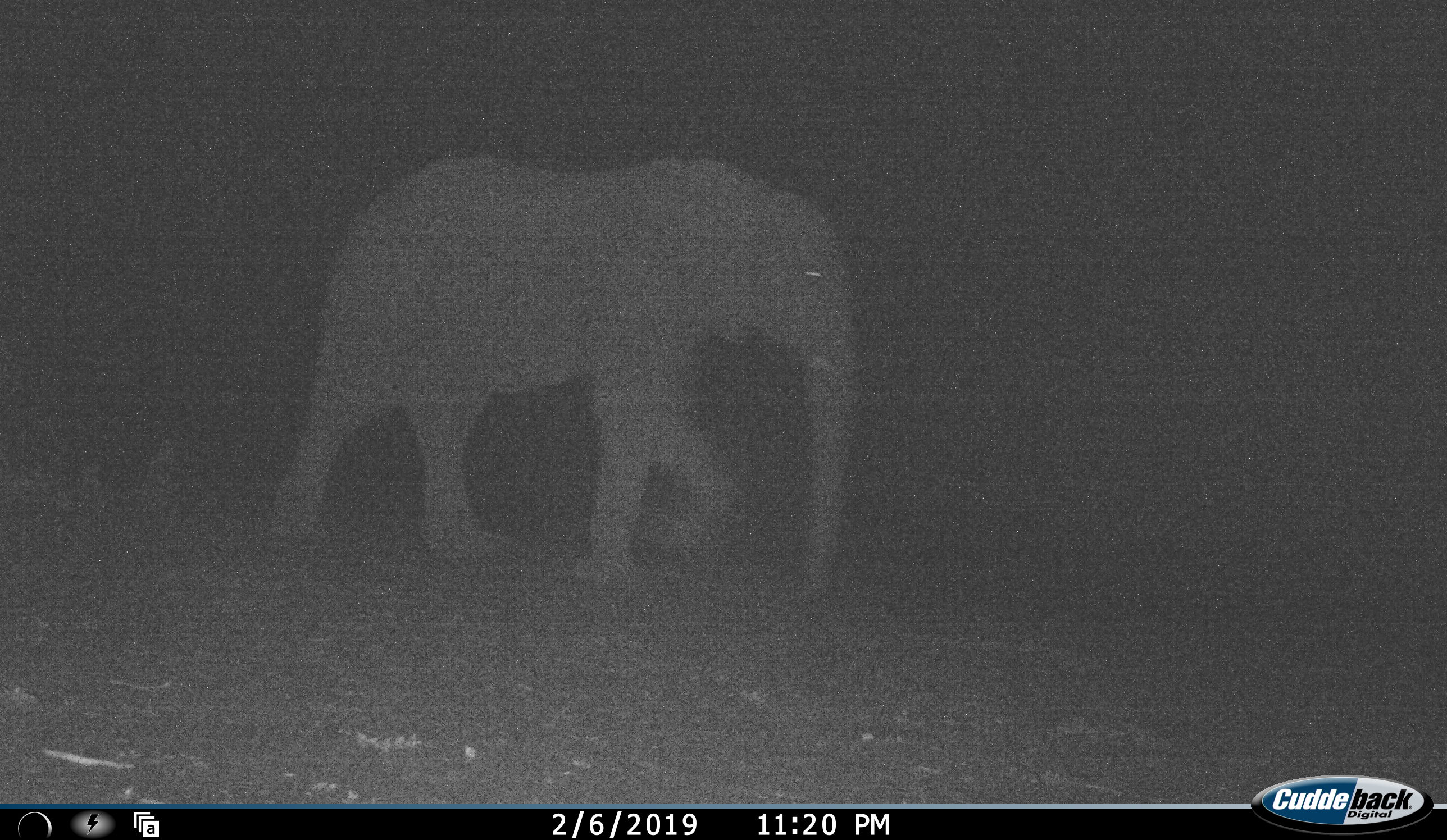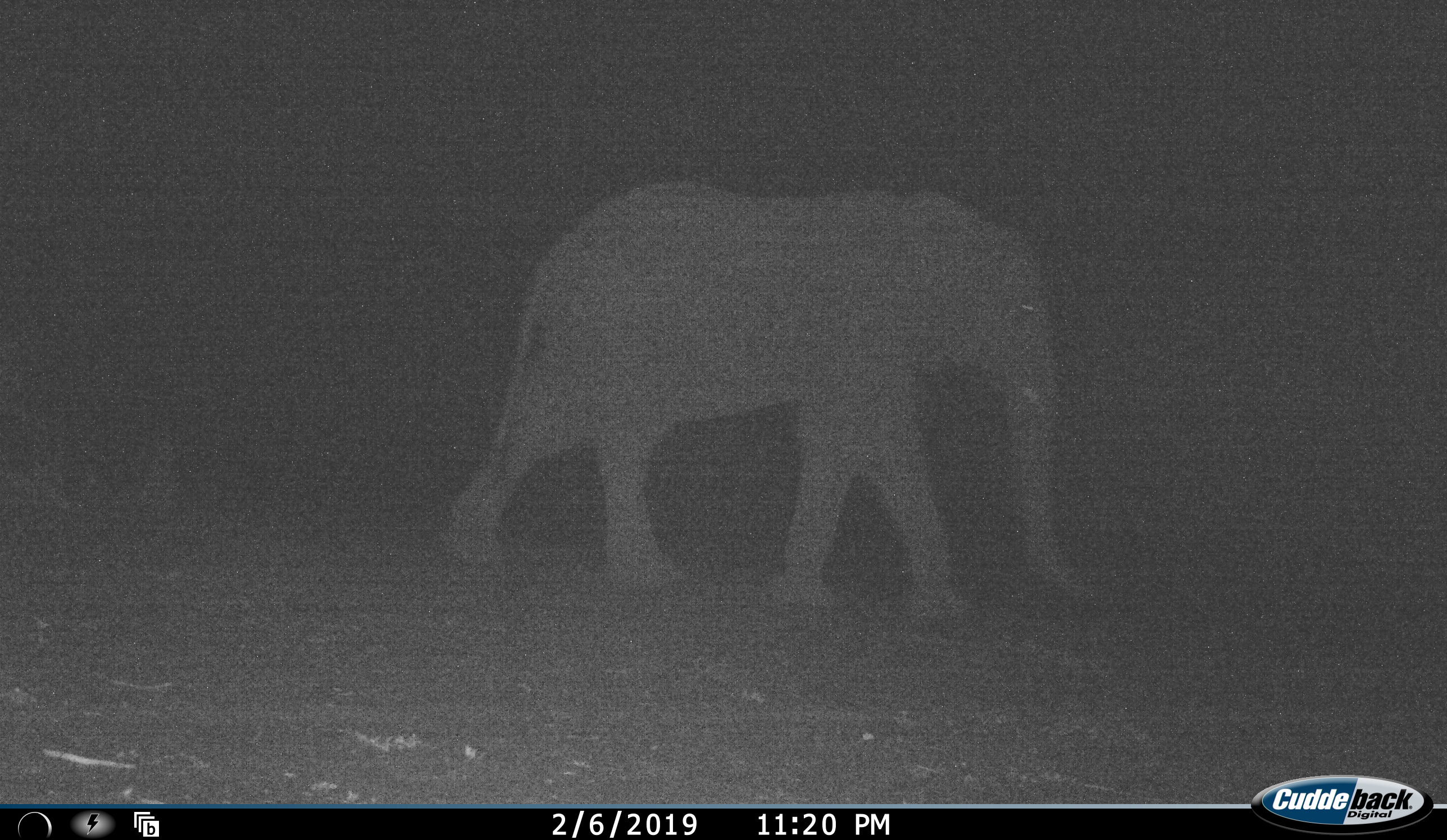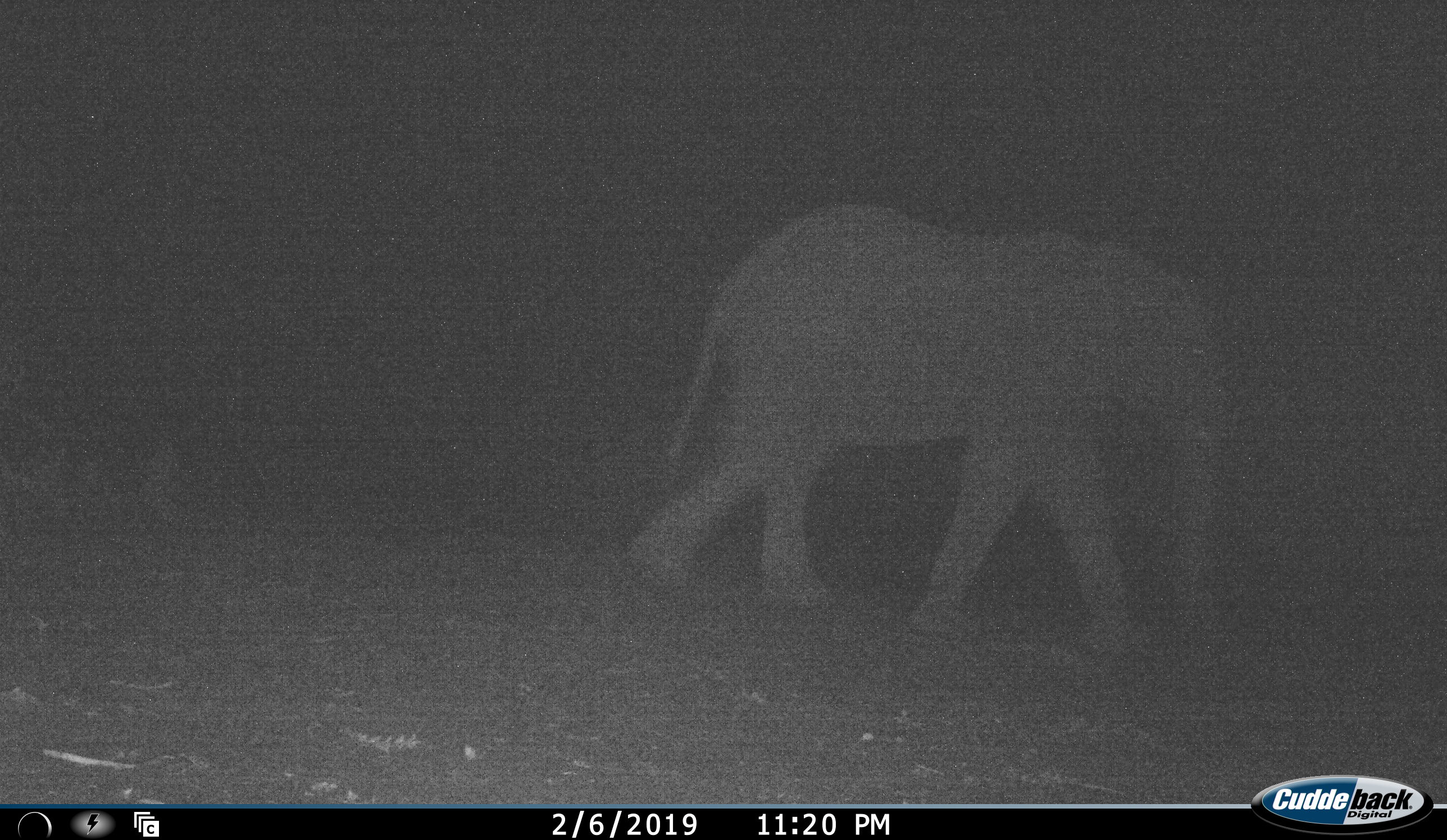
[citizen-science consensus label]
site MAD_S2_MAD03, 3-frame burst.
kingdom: Animalia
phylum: Chordata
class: Mammalia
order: Proboscidea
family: Elephantidae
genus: Loxodonta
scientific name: Loxodonta africana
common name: african bush elephant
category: elephant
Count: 1.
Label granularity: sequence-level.